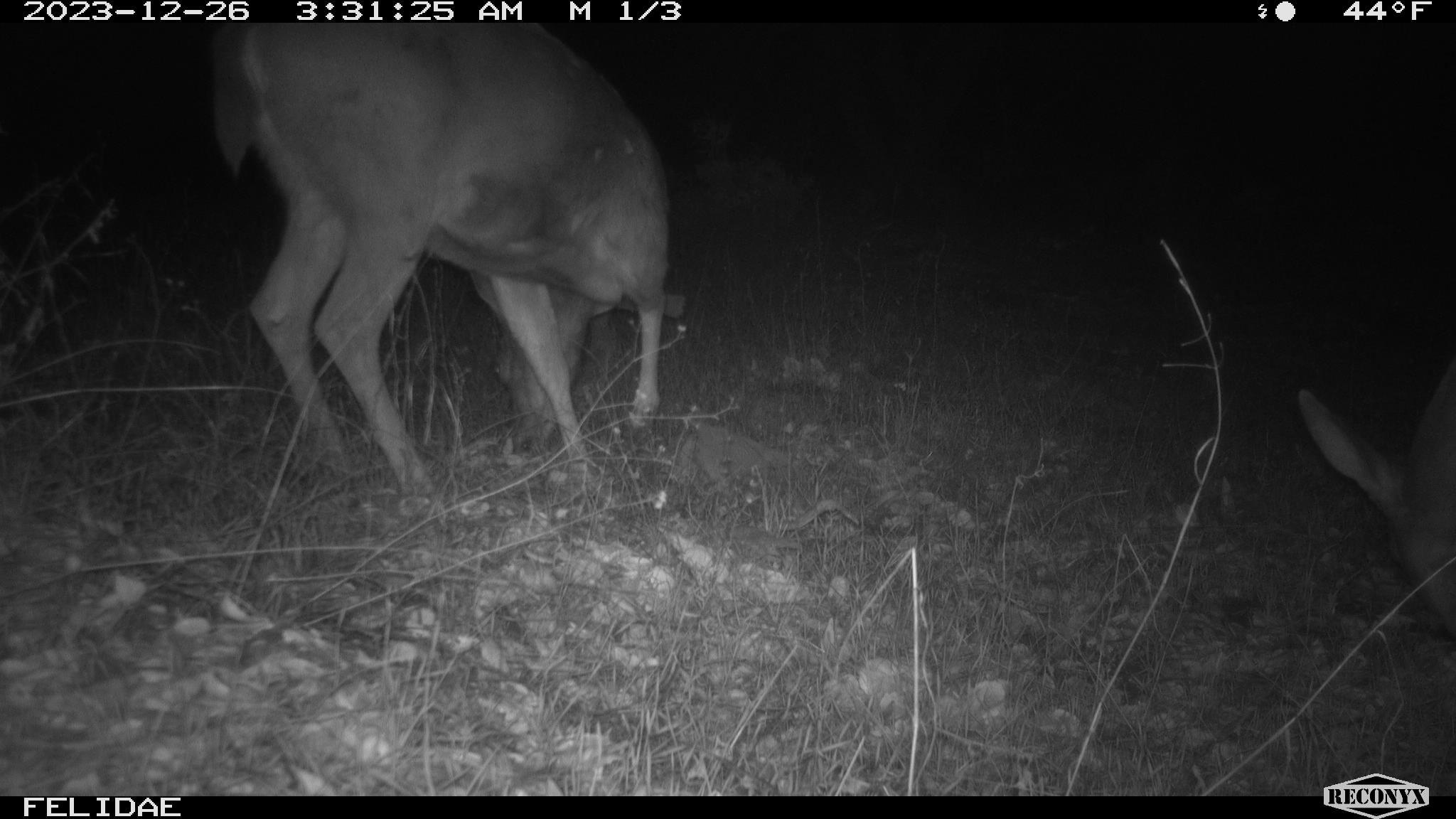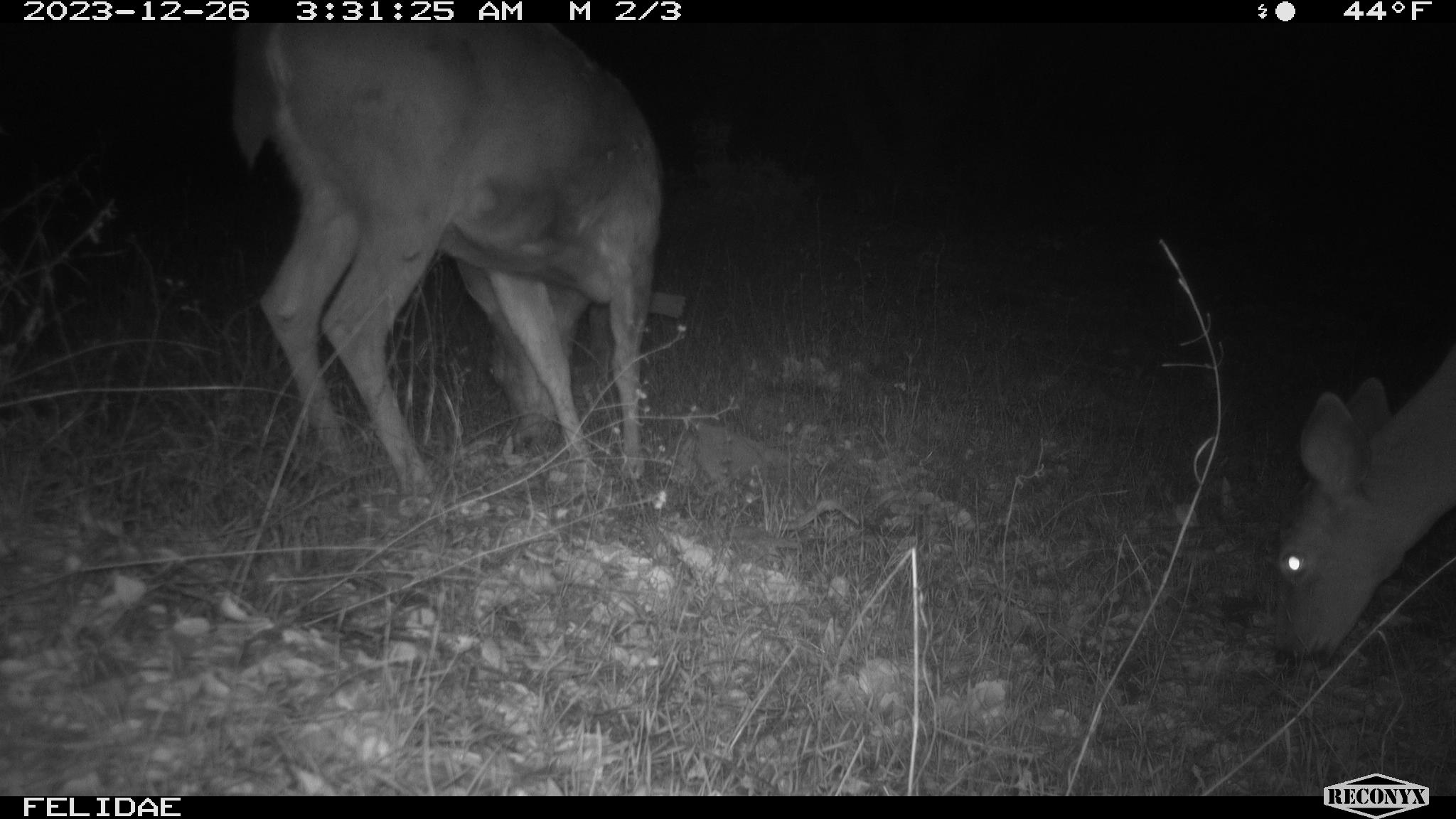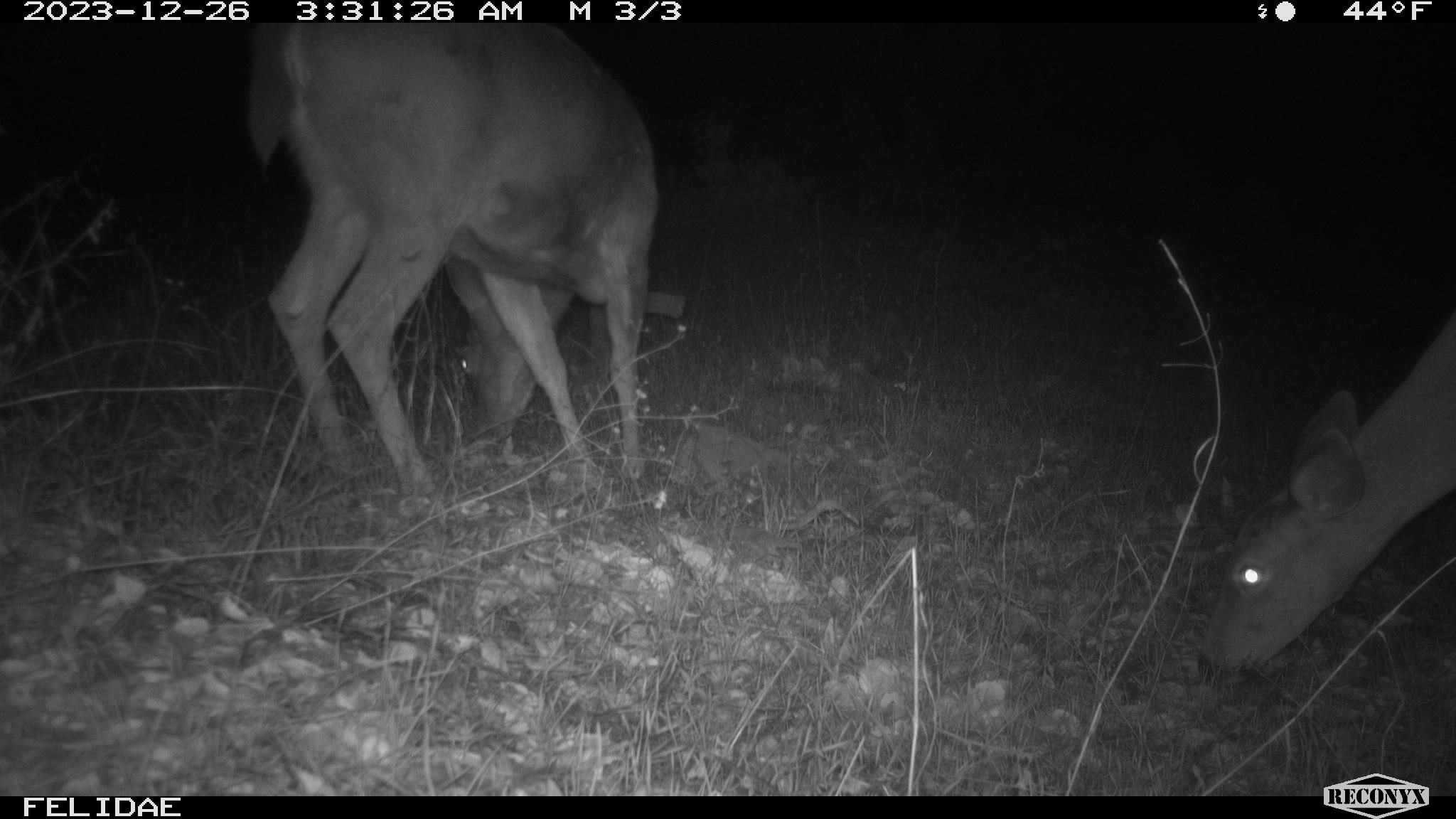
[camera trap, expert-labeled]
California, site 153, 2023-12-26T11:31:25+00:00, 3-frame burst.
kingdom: Animalia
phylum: Chordata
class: Mammalia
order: Artiodactyla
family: Cervidae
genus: Odocoileus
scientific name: Odocoileus hemionus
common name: mule deer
Mule deer (Odocoileus hemionus).